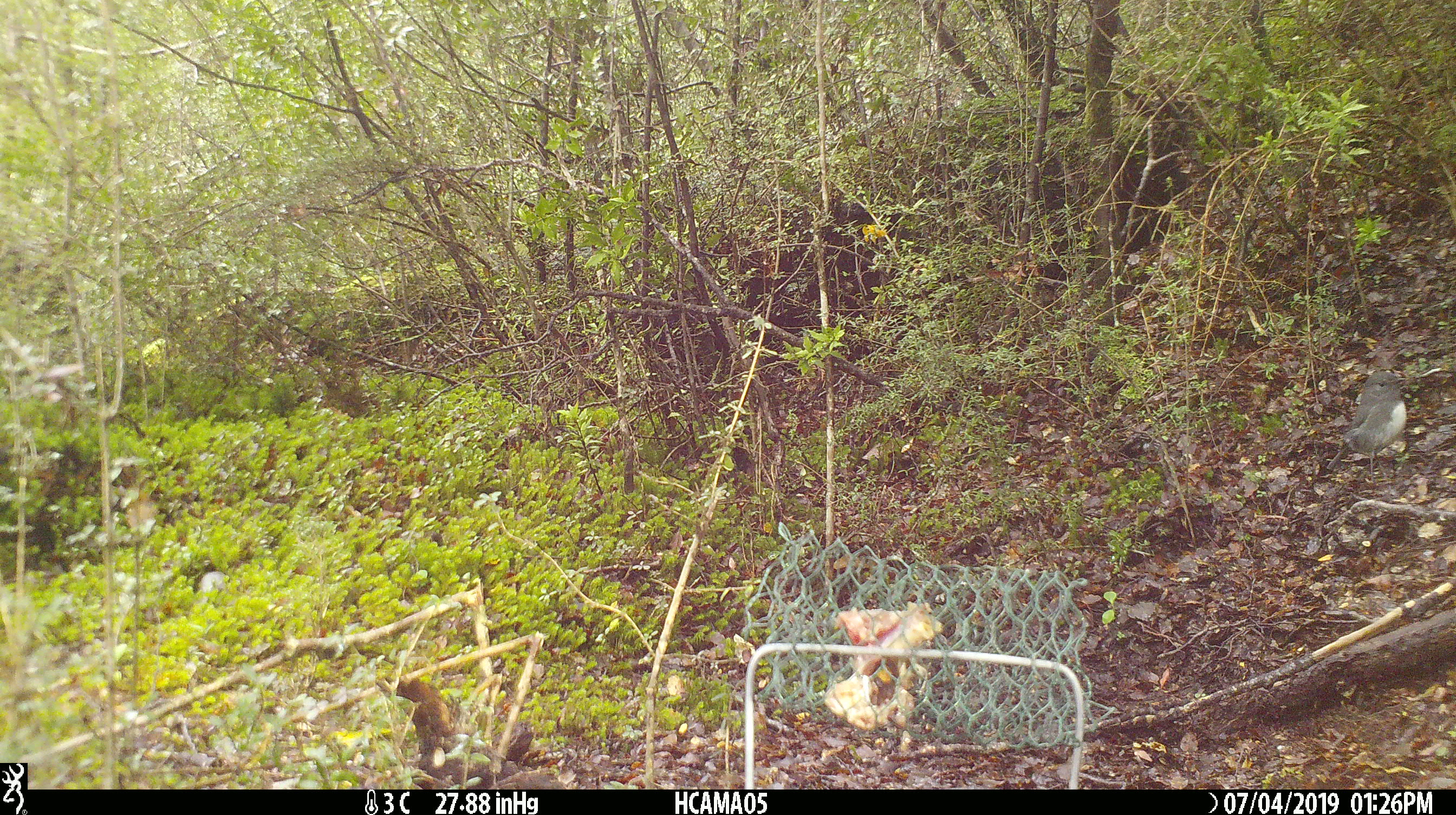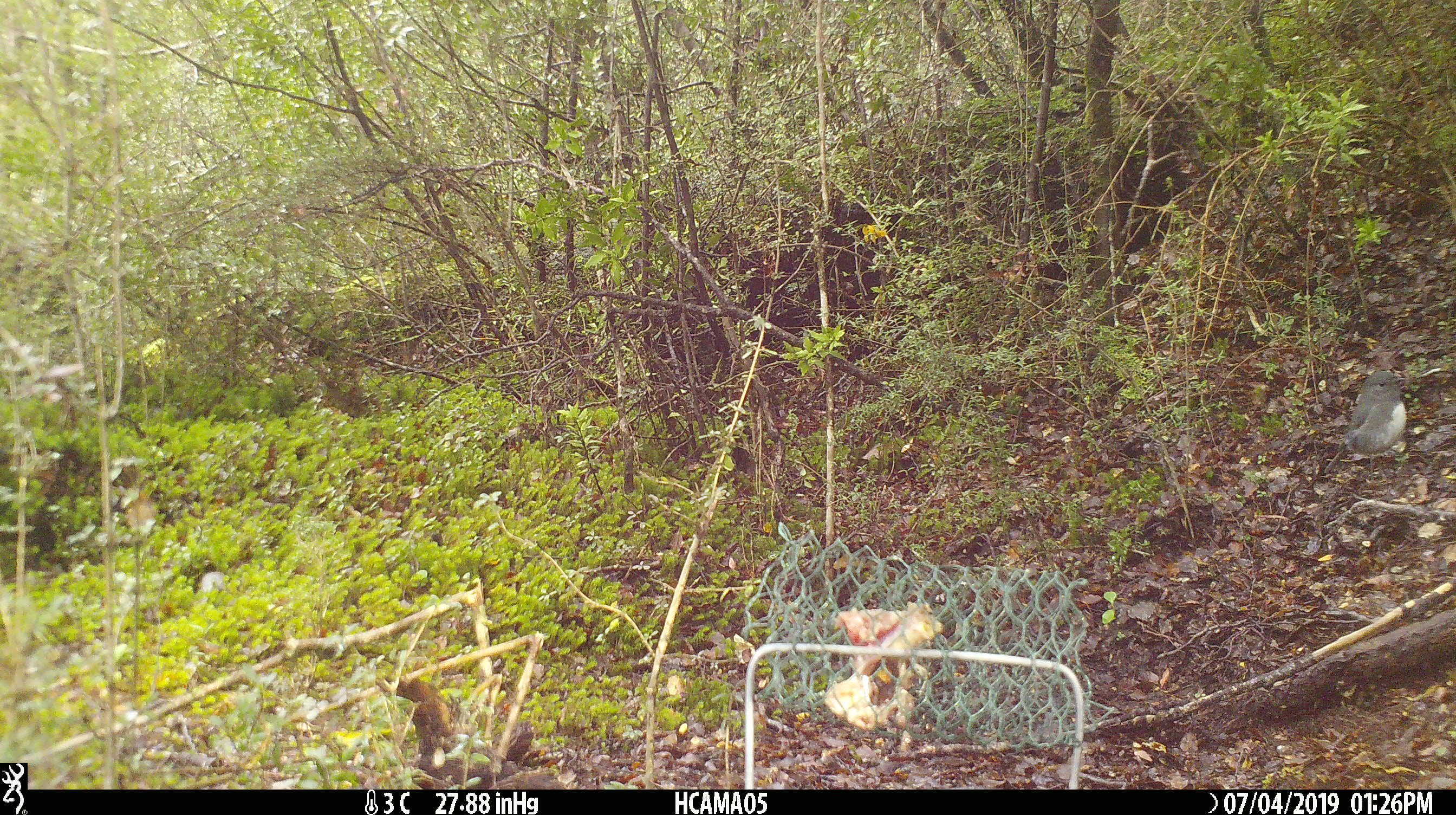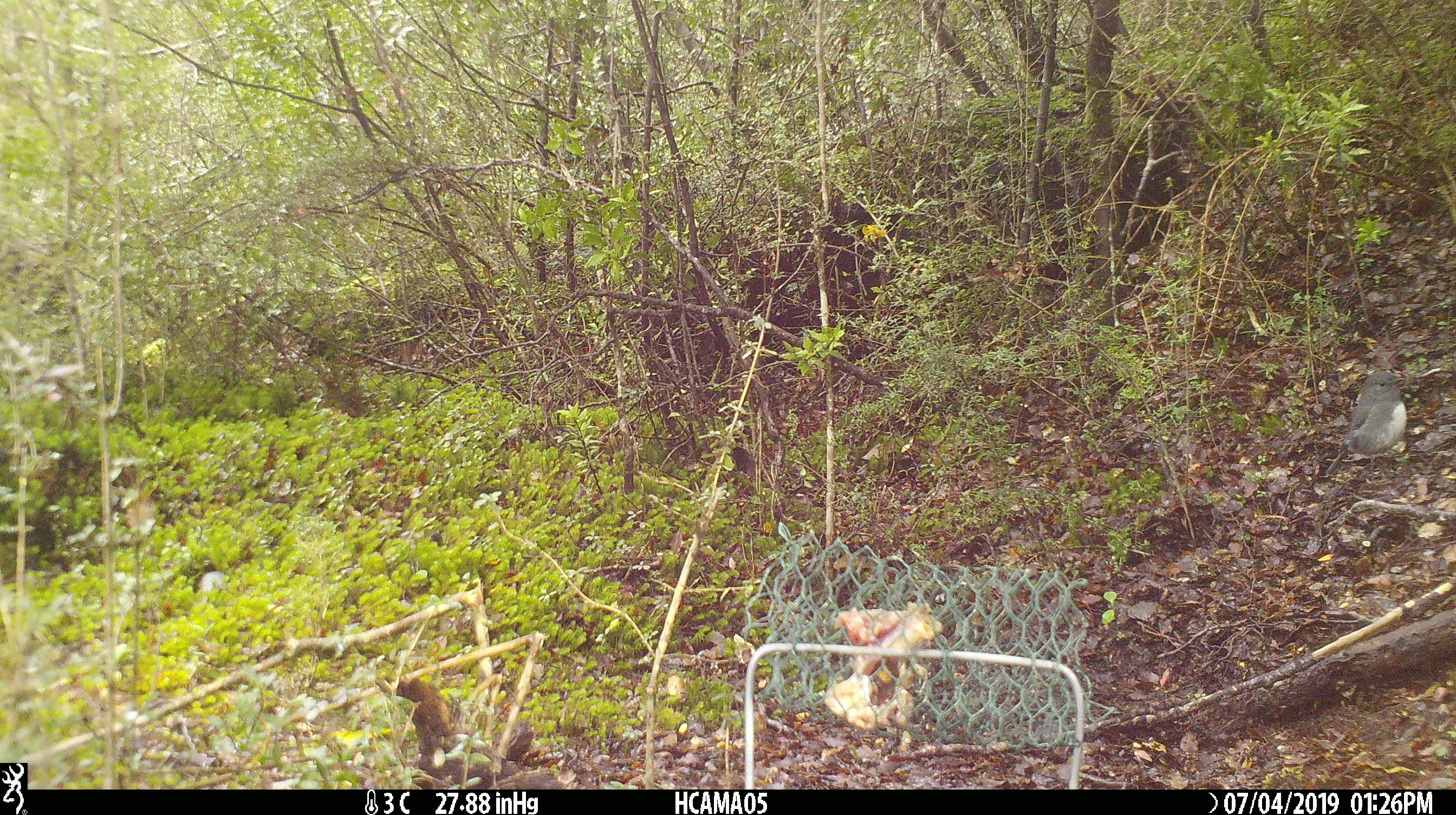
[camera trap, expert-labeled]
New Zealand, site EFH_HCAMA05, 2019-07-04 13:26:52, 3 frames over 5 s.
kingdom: Animalia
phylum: Chordata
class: Aves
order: Passeriformes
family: Petroicidae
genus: Petroica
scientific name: Petroica australis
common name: new zealand robin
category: robin